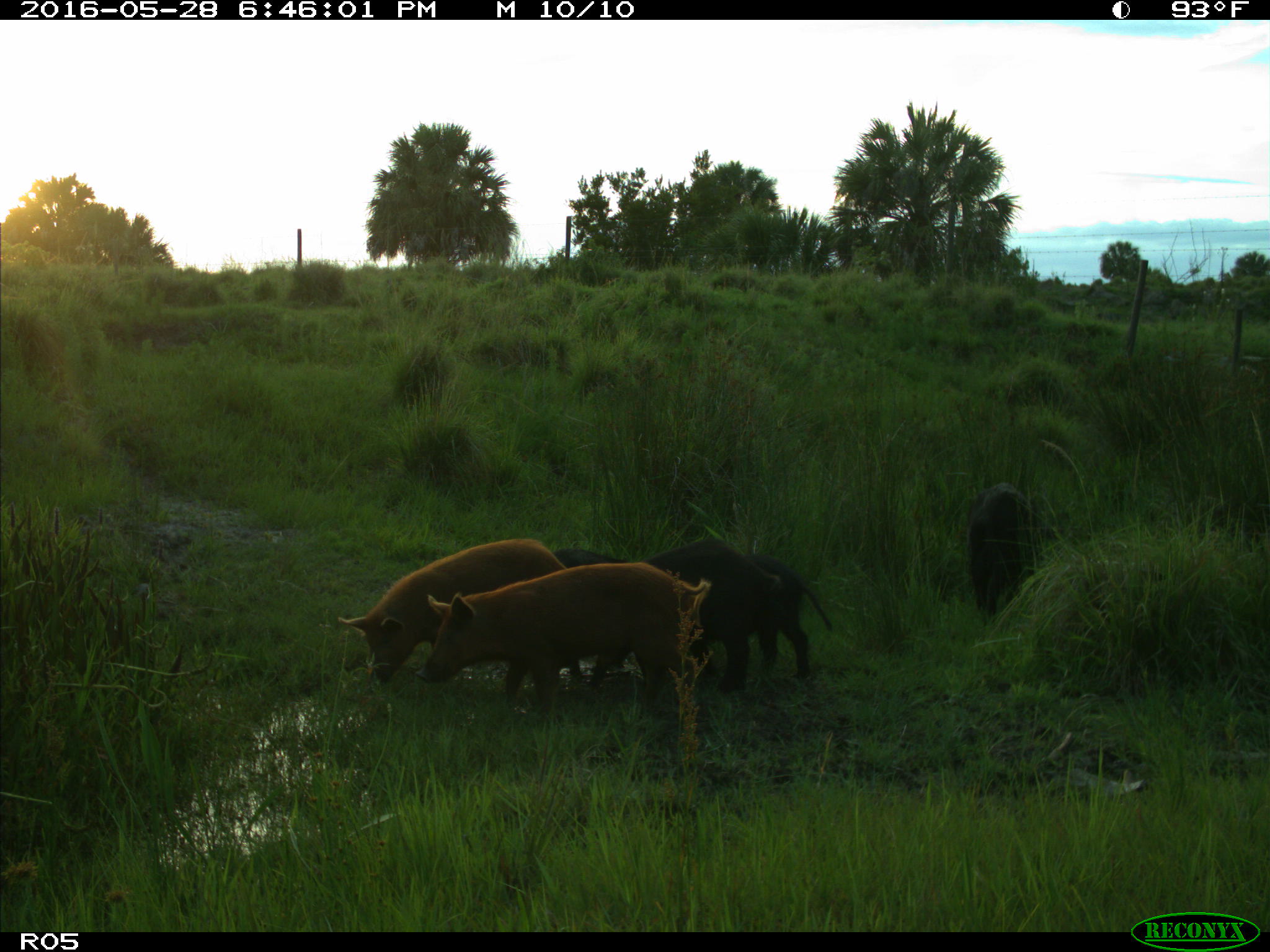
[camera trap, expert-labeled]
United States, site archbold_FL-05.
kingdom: Animalia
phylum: Chordata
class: Mammalia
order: Artiodactyla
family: Suidae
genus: Sus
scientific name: Sus scrofa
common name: wild boar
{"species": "Sus scrofa (wild boar)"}